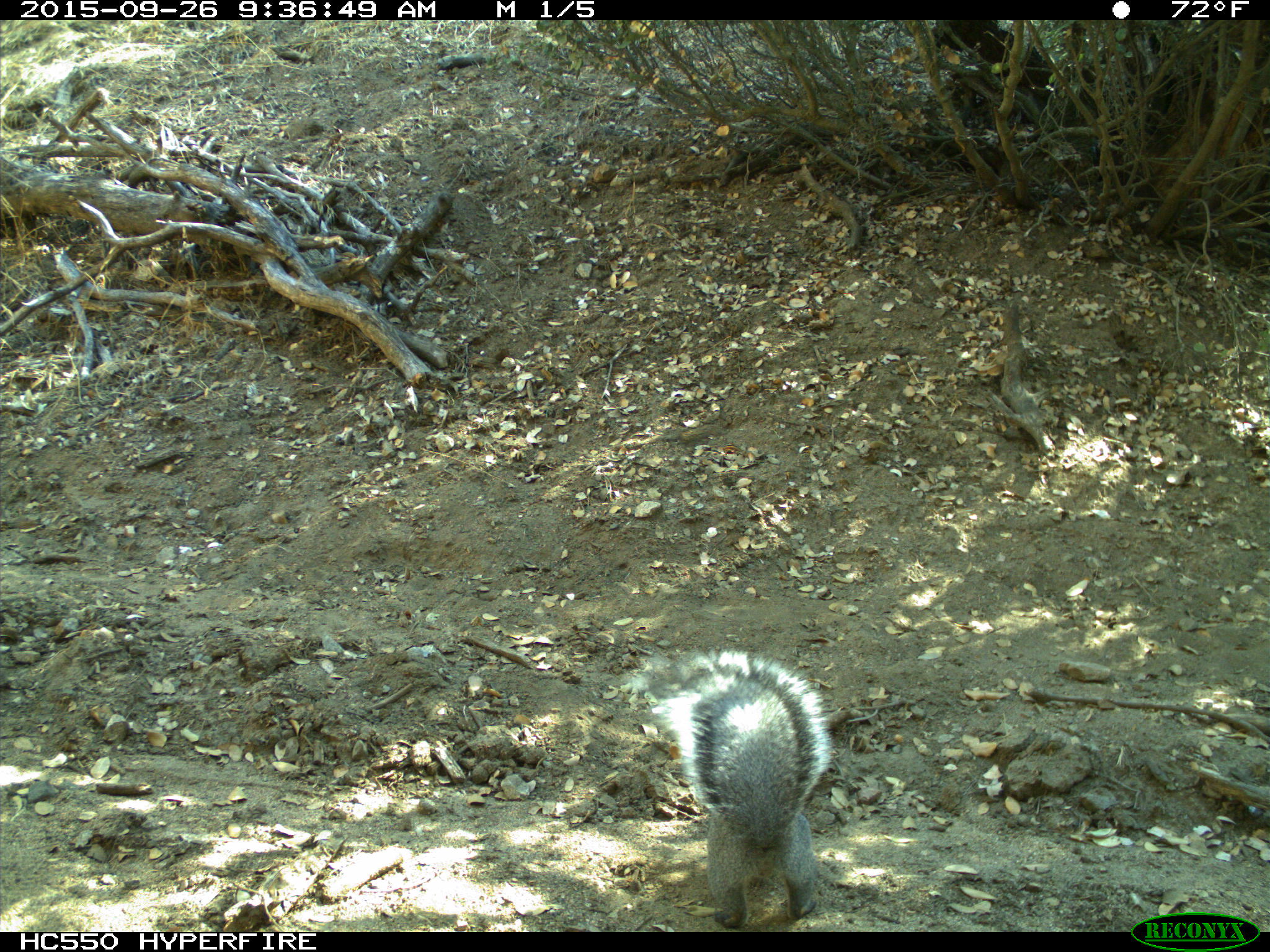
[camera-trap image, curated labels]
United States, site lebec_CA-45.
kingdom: Animalia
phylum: Chordata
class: Mammalia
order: Rodentia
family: Sciuridae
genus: Sciurus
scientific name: Sciurus carolinensis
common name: eastern gray squirrel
Sciurus carolinensis (eastern gray squirrel).